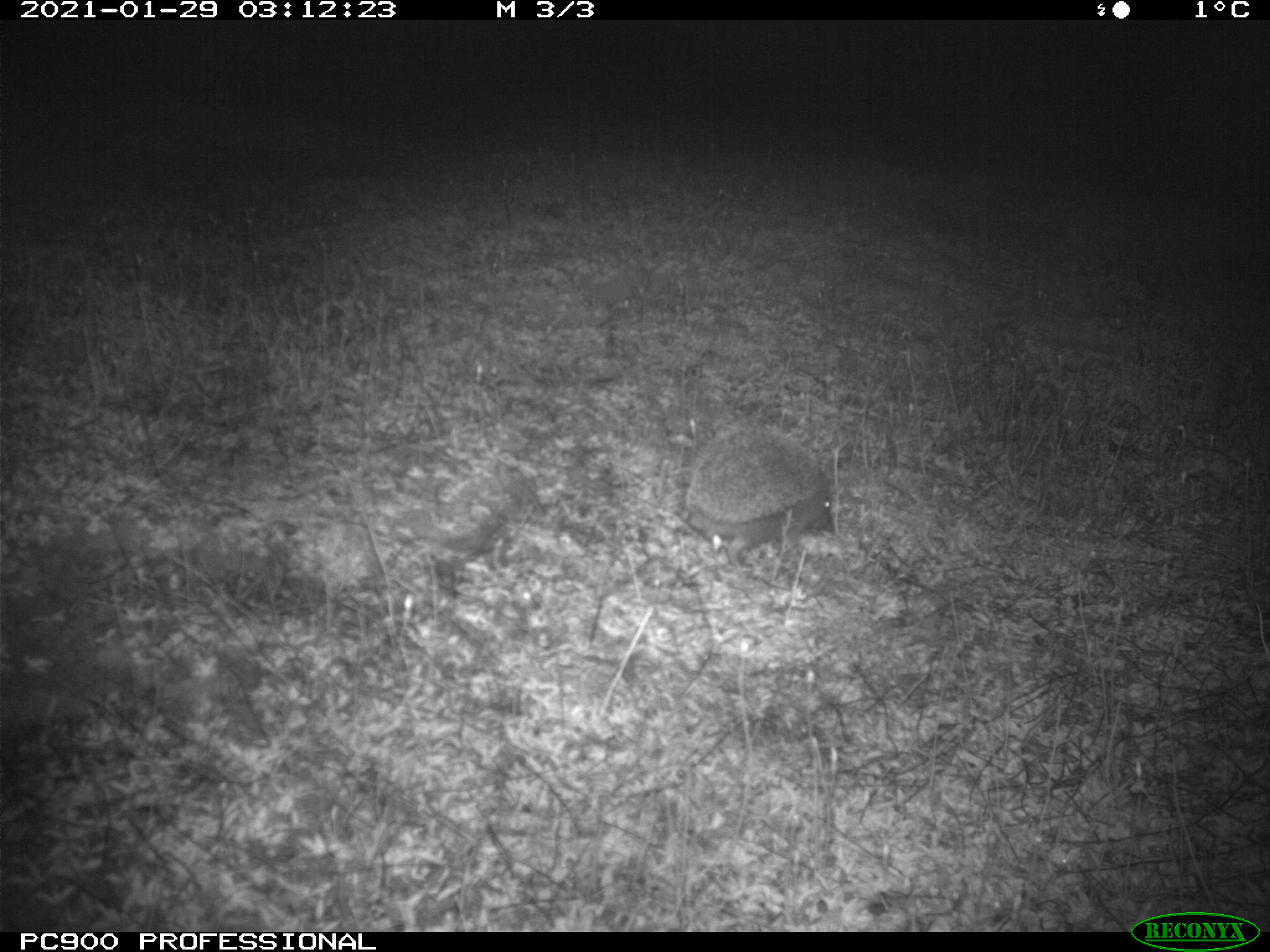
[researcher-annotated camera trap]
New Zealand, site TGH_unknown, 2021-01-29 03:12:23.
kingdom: Animalia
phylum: Chordata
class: Mammalia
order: Eulipotyphla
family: Erinaceidae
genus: Erinaceus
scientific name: Erinaceus europaeus europaeus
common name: european hedgehog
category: hedgehog